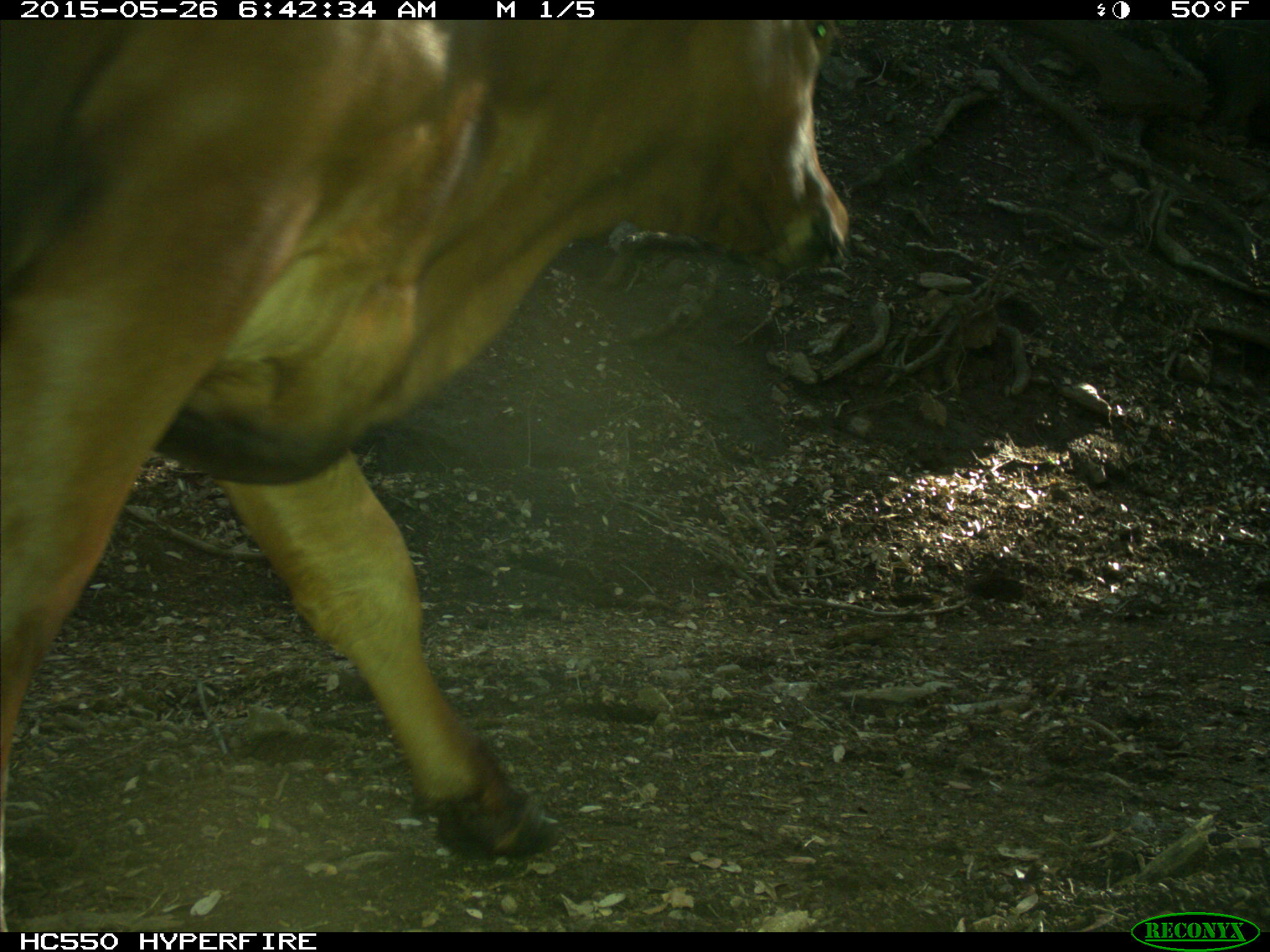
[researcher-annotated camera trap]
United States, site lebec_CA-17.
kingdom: Animalia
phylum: Chordata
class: Mammalia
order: Artiodactyla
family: Bovidae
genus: Bos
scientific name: Bos taurus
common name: domestic cow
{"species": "Bos taurus (domestic cow)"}